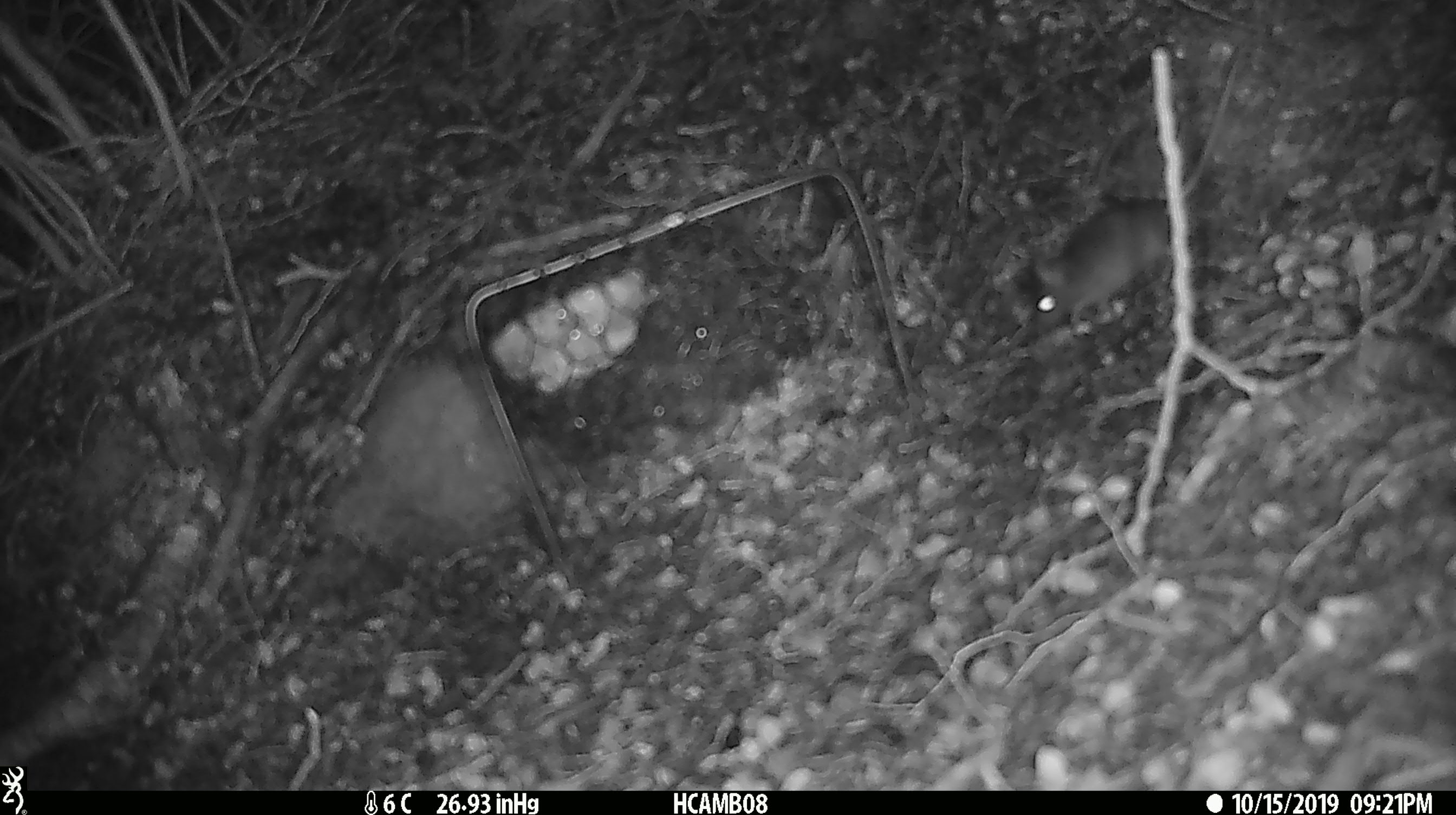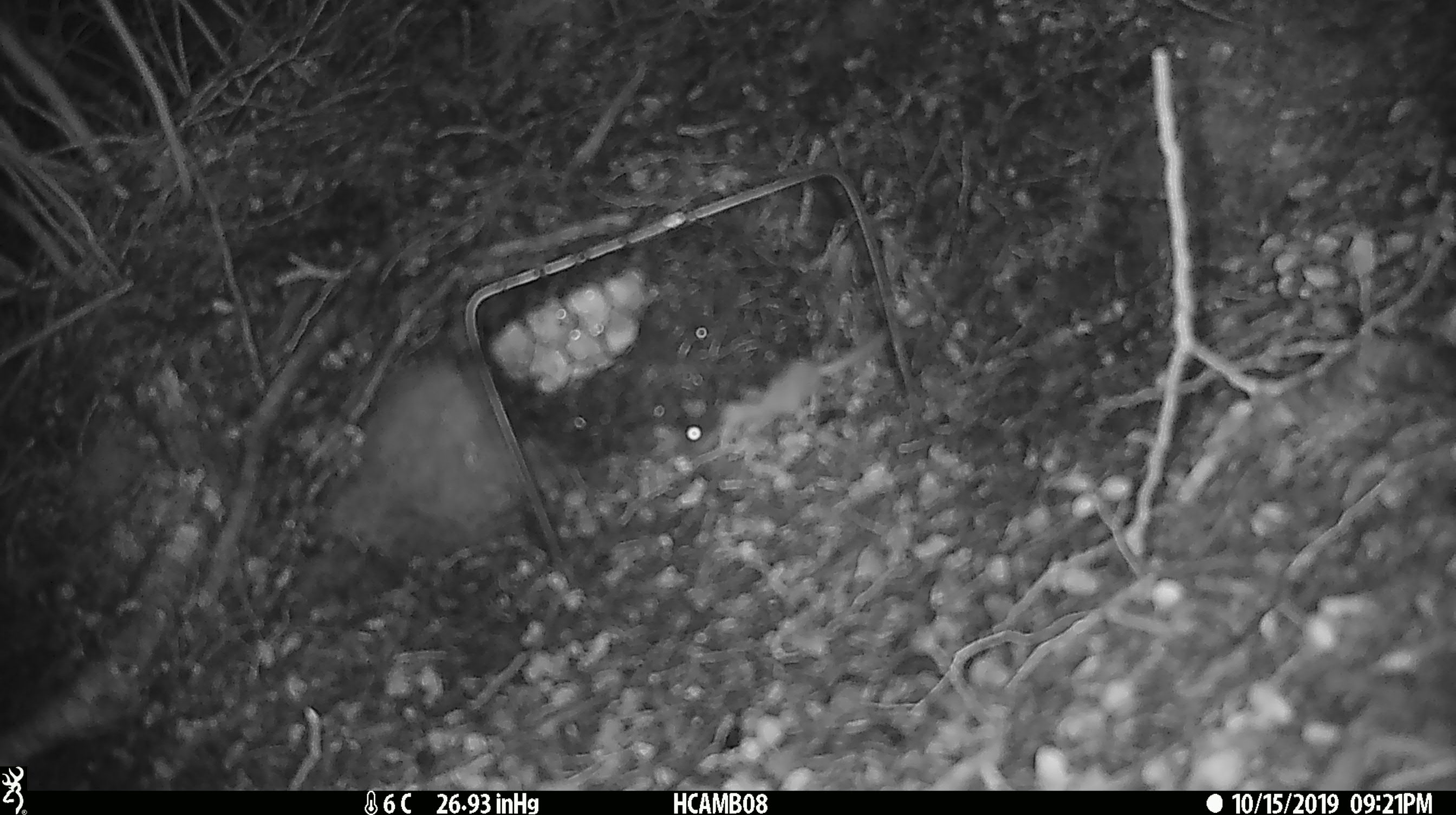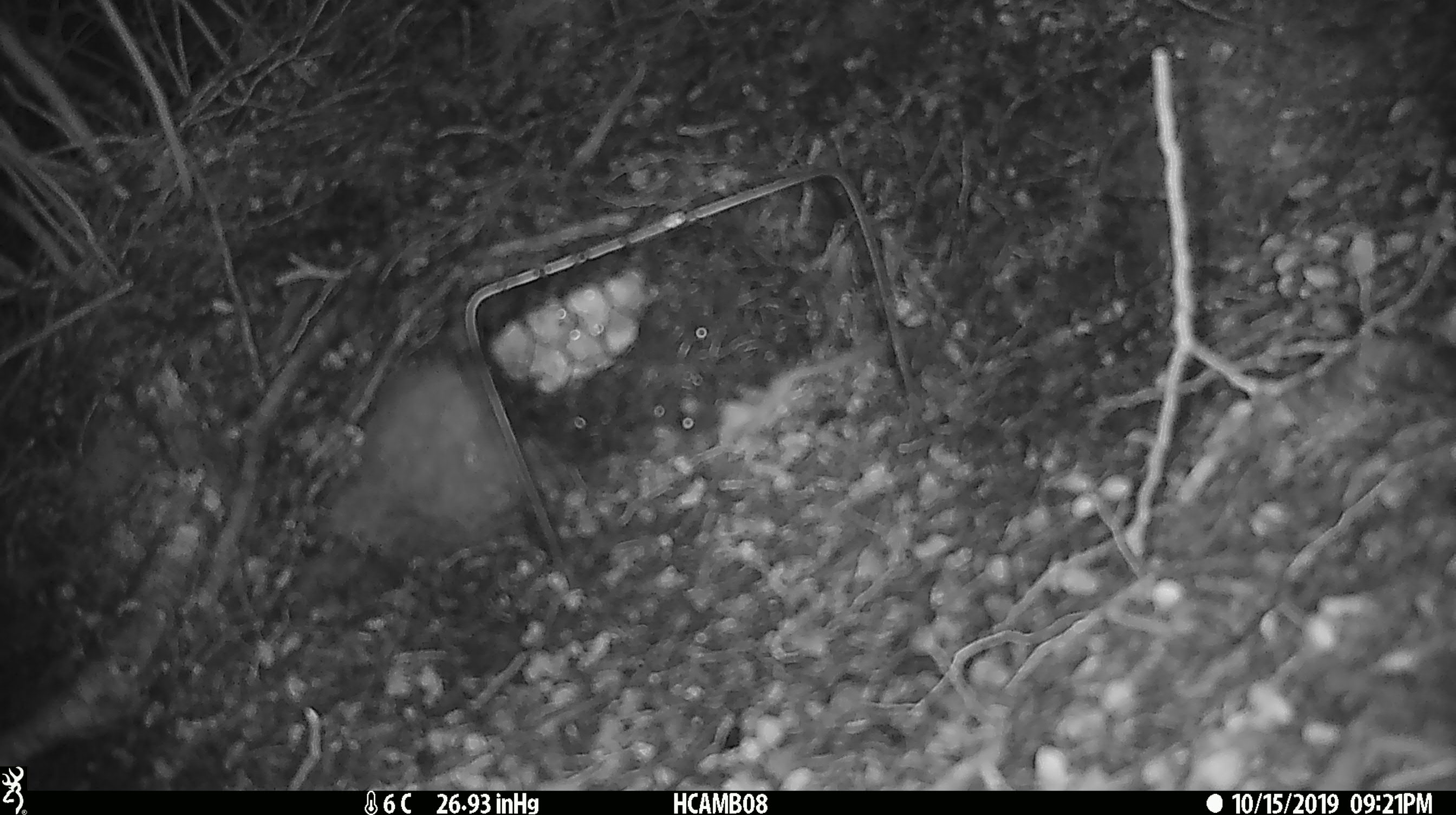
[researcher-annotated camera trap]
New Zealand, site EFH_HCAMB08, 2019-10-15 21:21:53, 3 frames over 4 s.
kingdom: Animalia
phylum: Chordata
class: Mammalia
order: Rodentia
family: Muridae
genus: Mus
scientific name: Mus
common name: mouse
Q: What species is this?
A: Mouse (Mus).